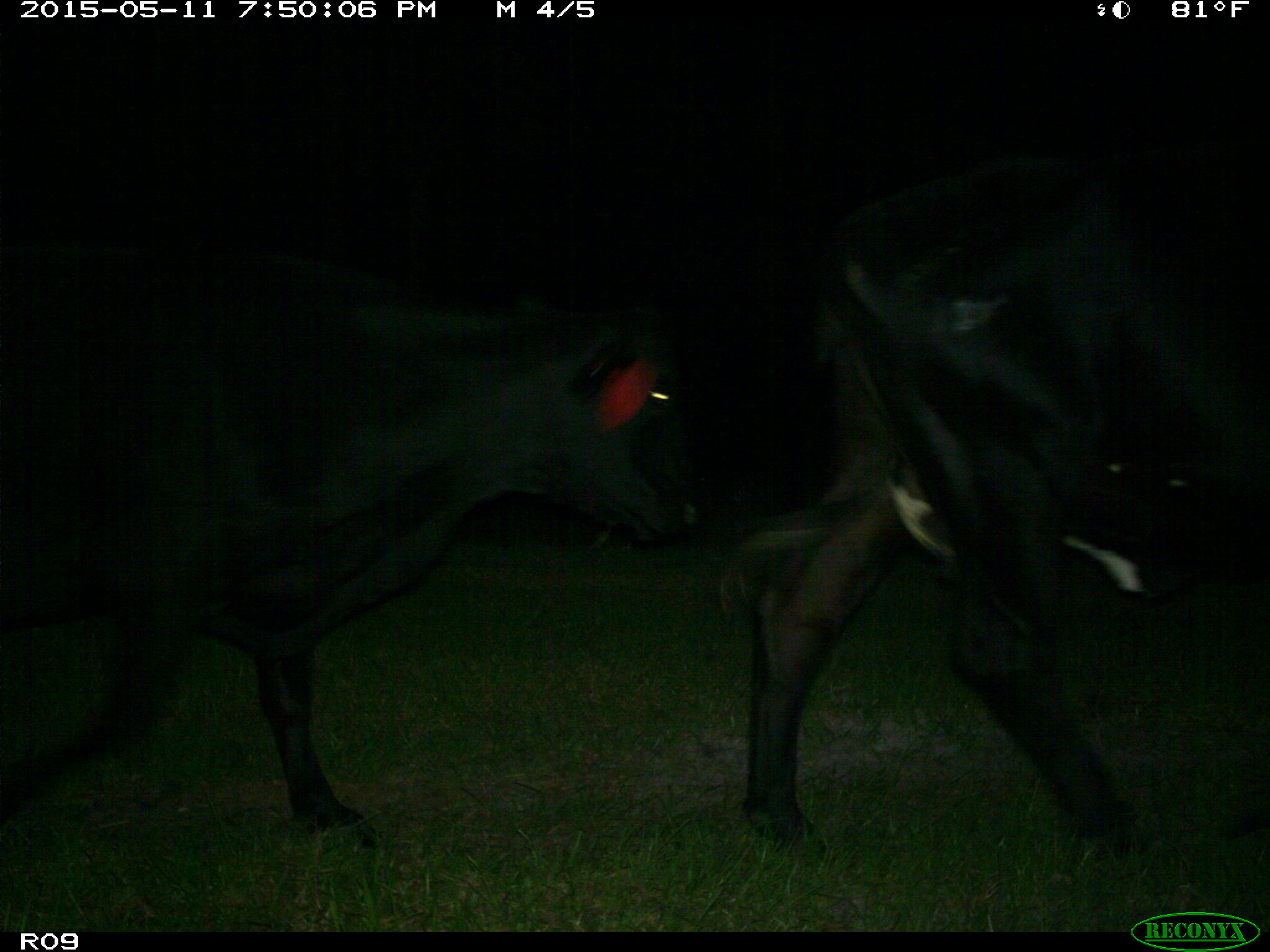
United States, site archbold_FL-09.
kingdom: Animalia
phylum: Chordata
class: Mammalia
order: Artiodactyla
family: Bovidae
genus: Bos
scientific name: Bos taurus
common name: domestic cow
Bos taurus (domestic cow).